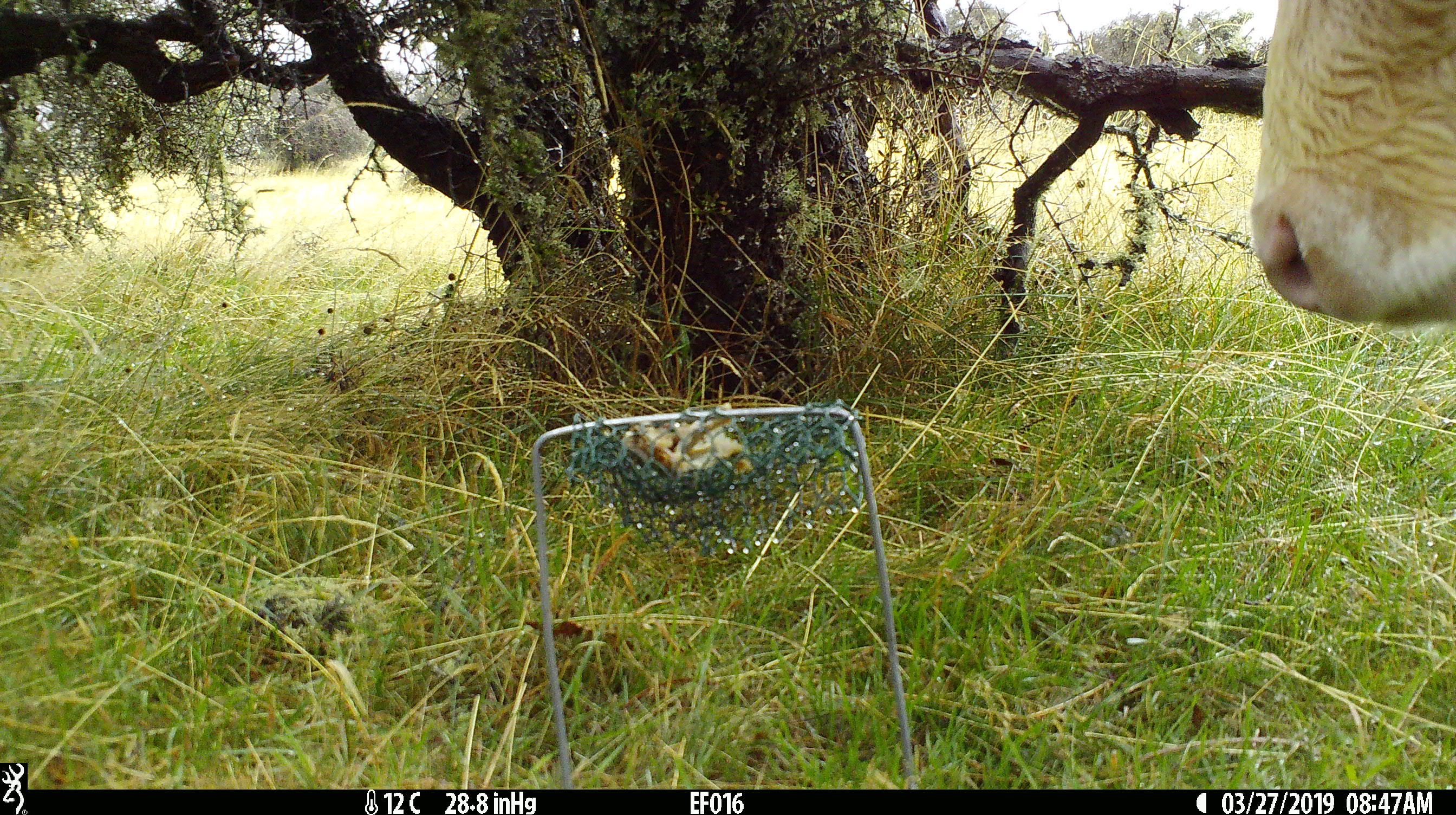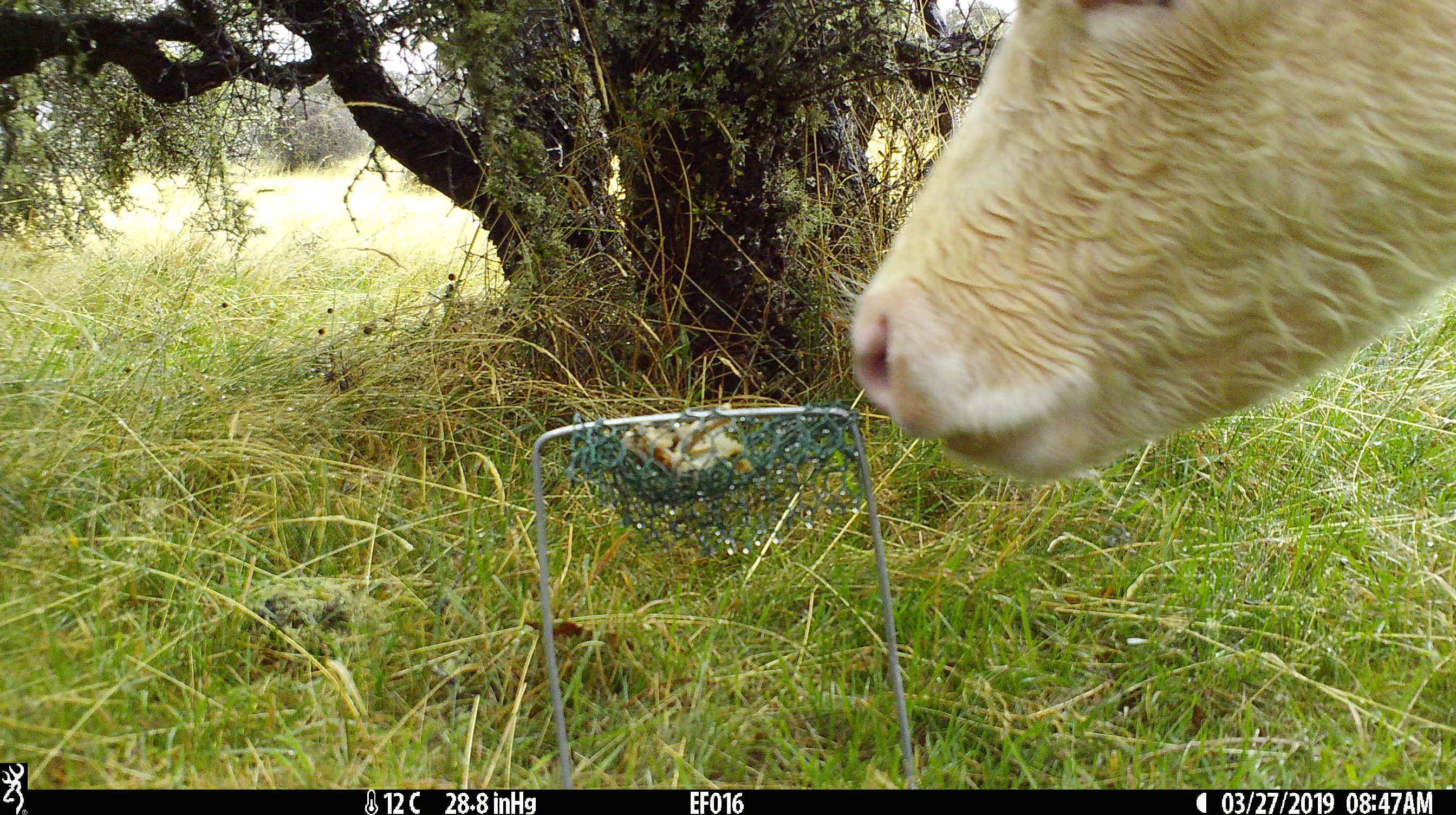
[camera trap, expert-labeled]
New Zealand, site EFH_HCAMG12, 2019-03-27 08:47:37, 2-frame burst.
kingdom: Animalia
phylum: Chordata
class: Mammalia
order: Artiodactyla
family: Bovidae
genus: Bos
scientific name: Bos taurus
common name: domestic cow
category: cow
Cow (domestic cow) (Bos taurus).